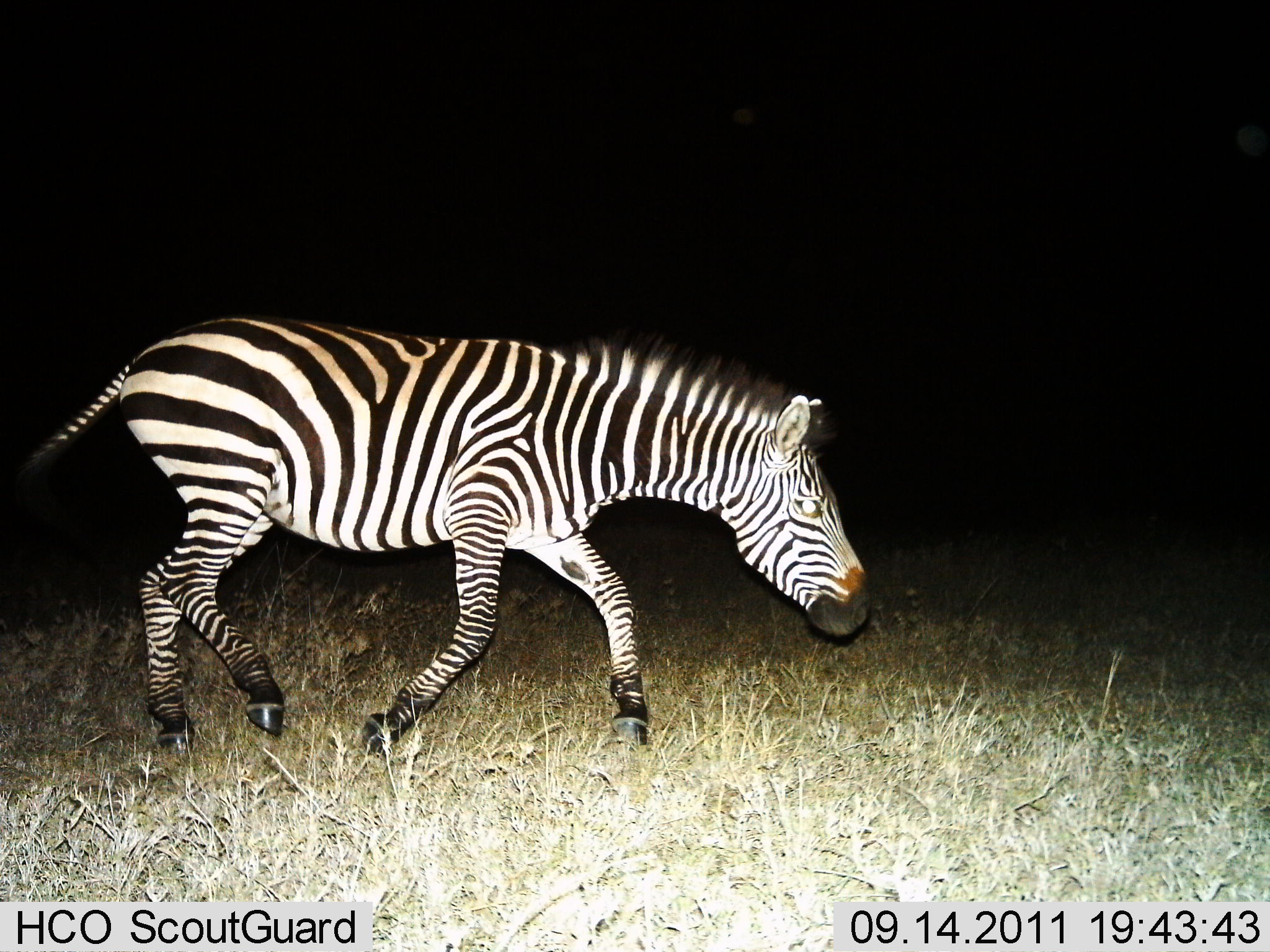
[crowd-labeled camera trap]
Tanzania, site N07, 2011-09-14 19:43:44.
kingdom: Animalia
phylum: Chordata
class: Mammalia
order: Perissodactyla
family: Equidae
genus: Equus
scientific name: Equus quagga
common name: plains zebra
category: zebra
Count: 1.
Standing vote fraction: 0%.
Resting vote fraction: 0%.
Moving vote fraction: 100%.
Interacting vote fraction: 0%.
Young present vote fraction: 0%.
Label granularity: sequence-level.